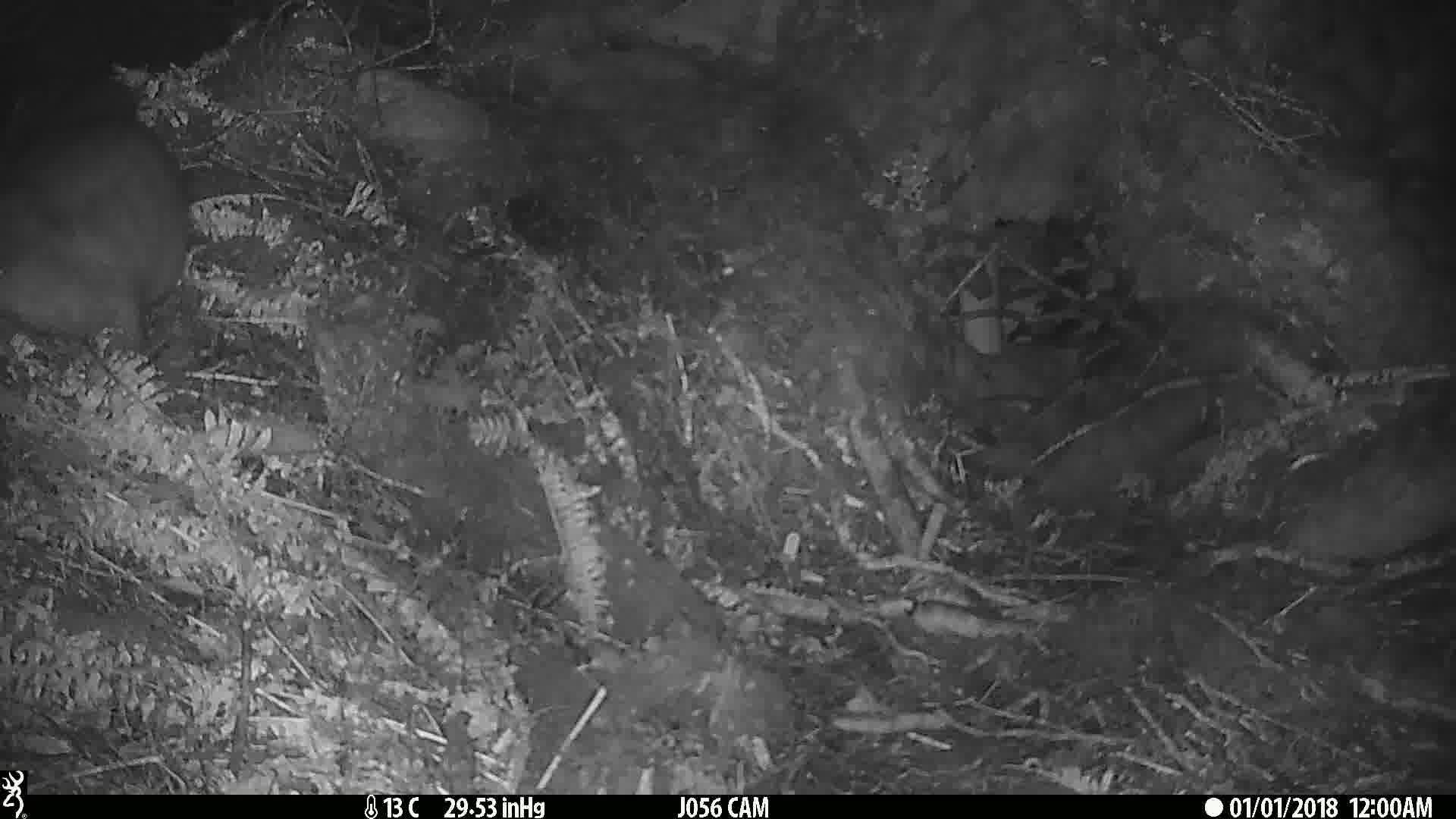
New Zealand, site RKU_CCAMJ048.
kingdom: Animalia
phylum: Chordata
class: Mammalia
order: Diprotodontia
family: Phalangeridae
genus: Trichosurus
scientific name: Trichosurus vulpecula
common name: common brushtail possum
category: possum